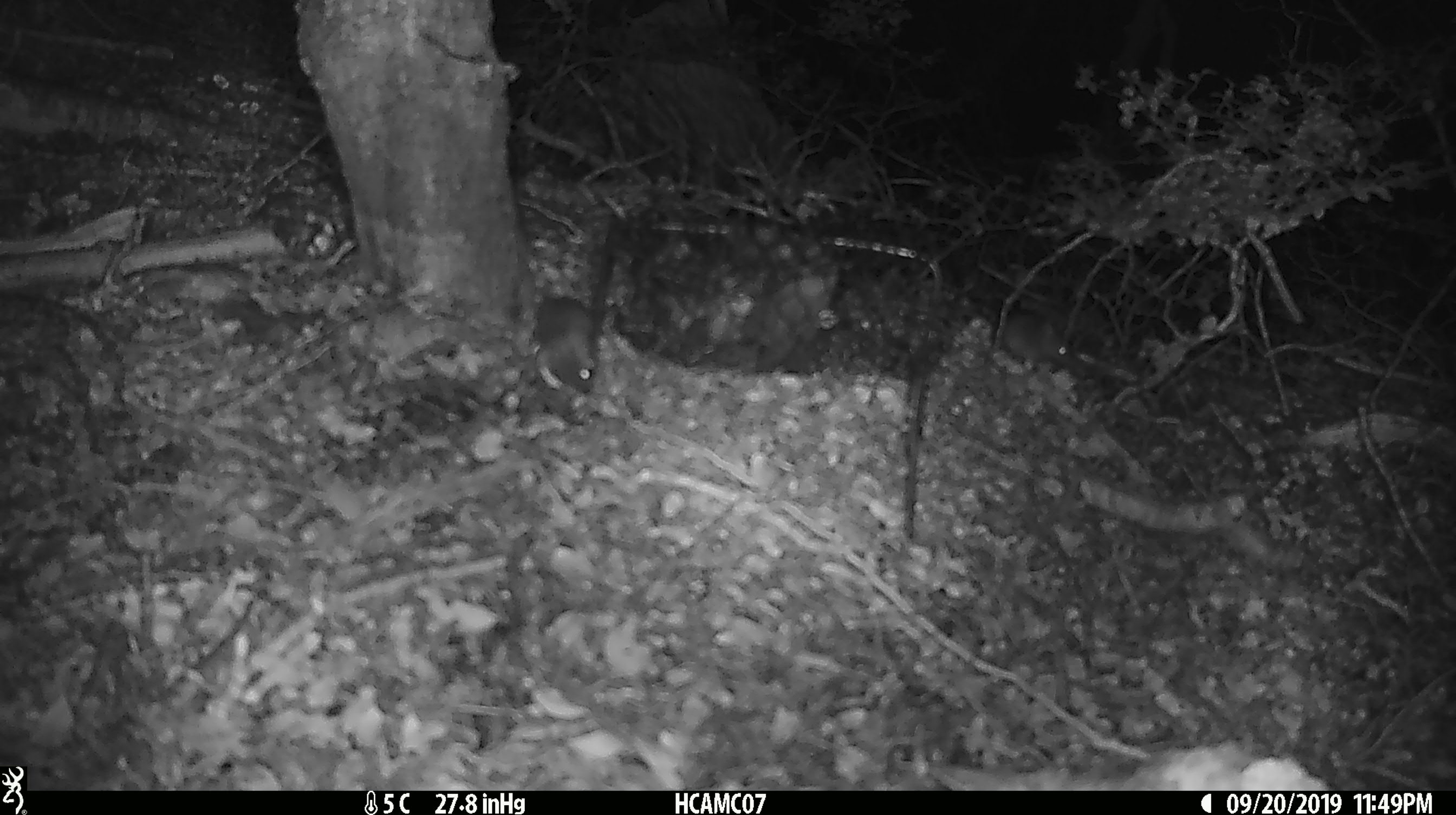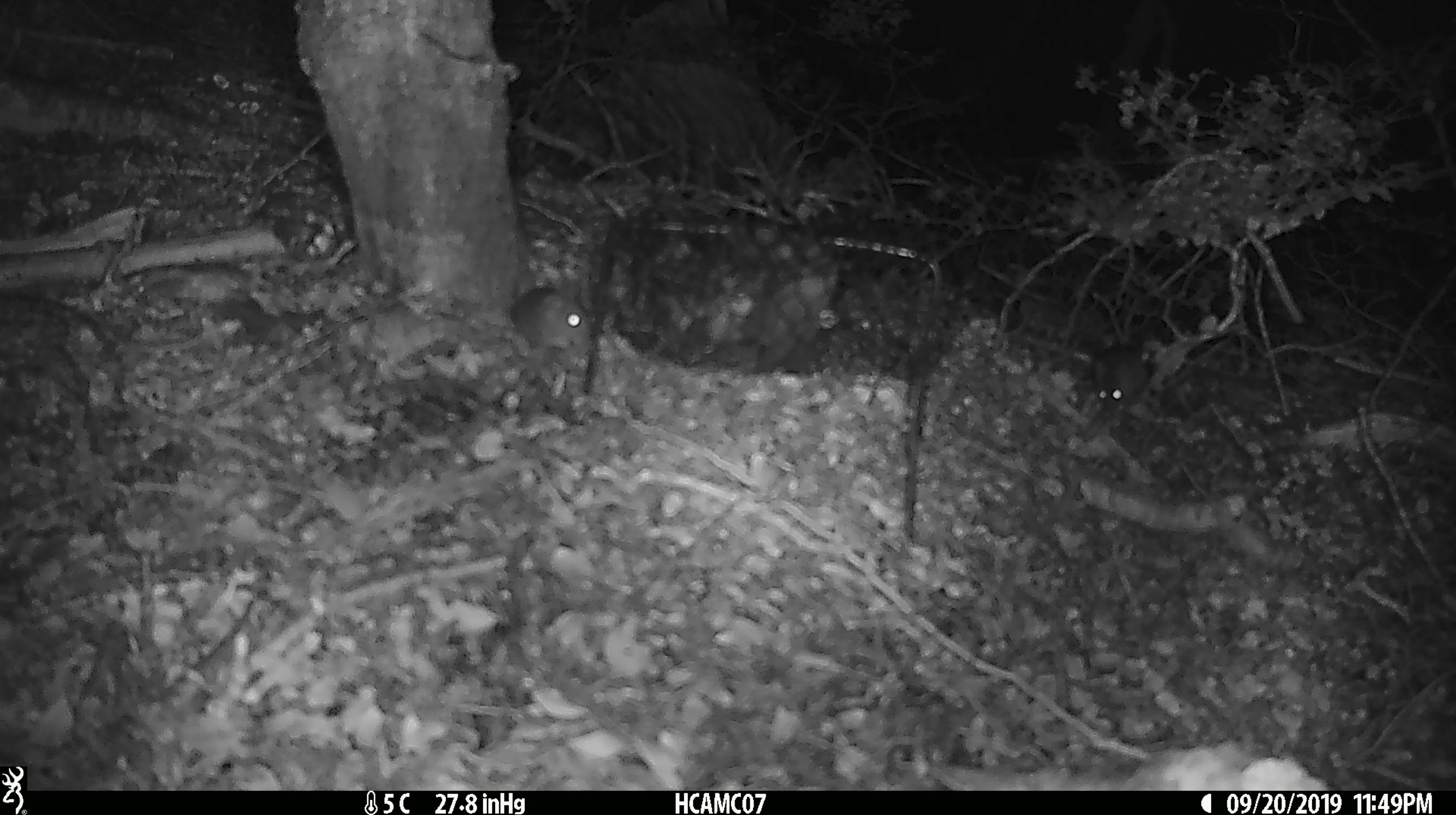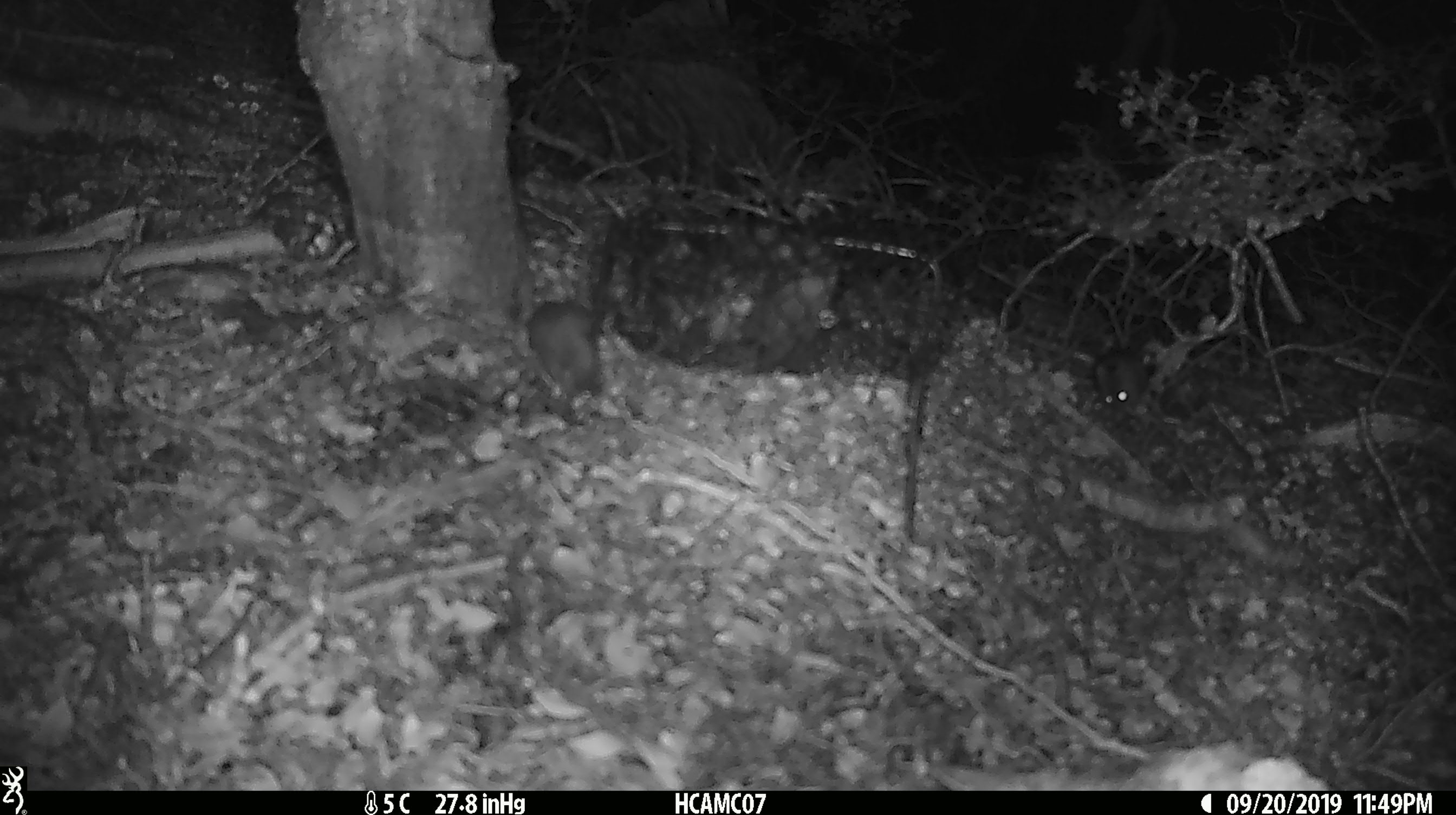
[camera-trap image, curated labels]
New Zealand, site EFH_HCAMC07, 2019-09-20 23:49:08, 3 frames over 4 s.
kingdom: Animalia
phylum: Chordata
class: Mammalia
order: Rodentia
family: Muridae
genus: Mus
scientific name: Mus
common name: mouse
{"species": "mouse (Mus)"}